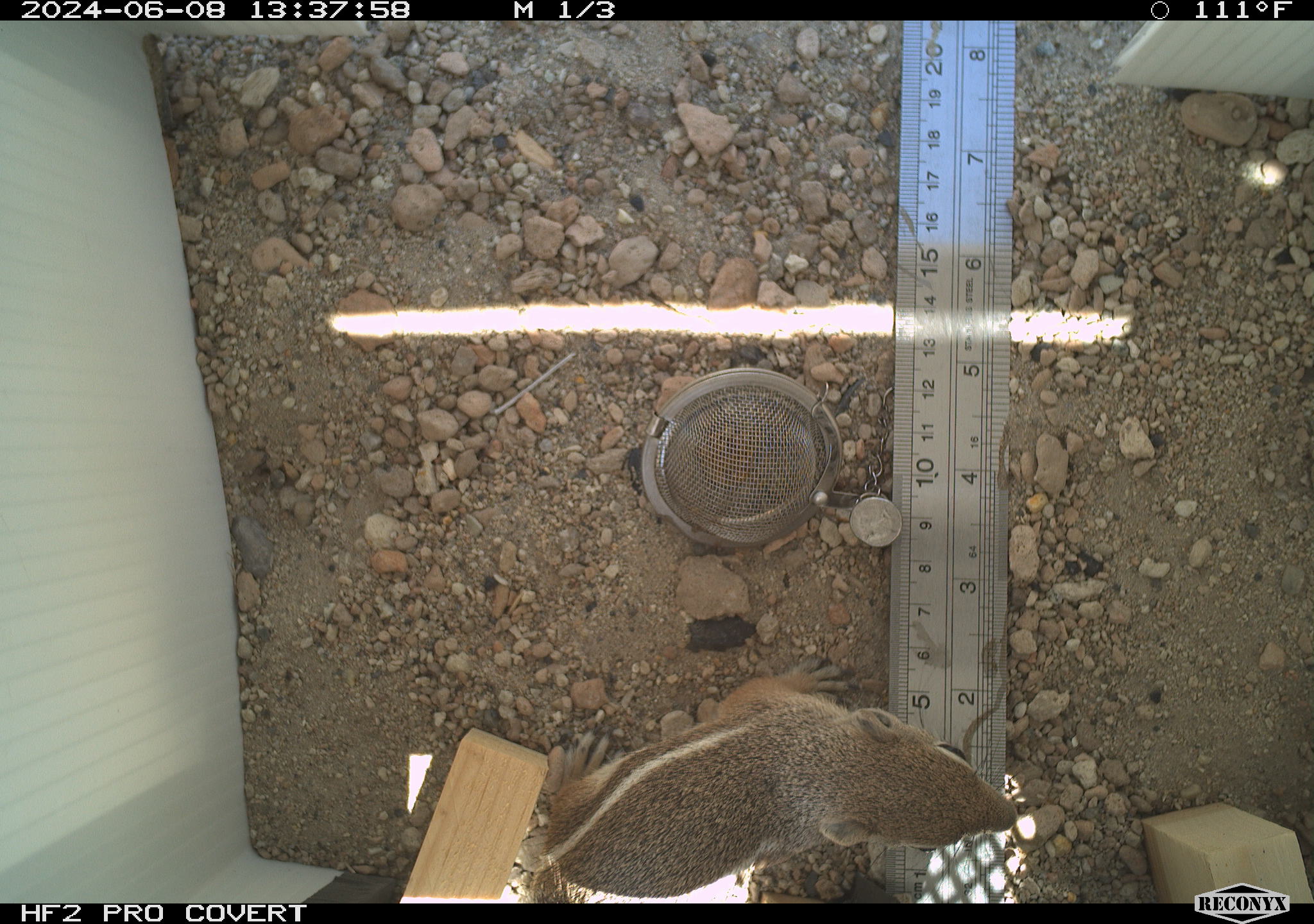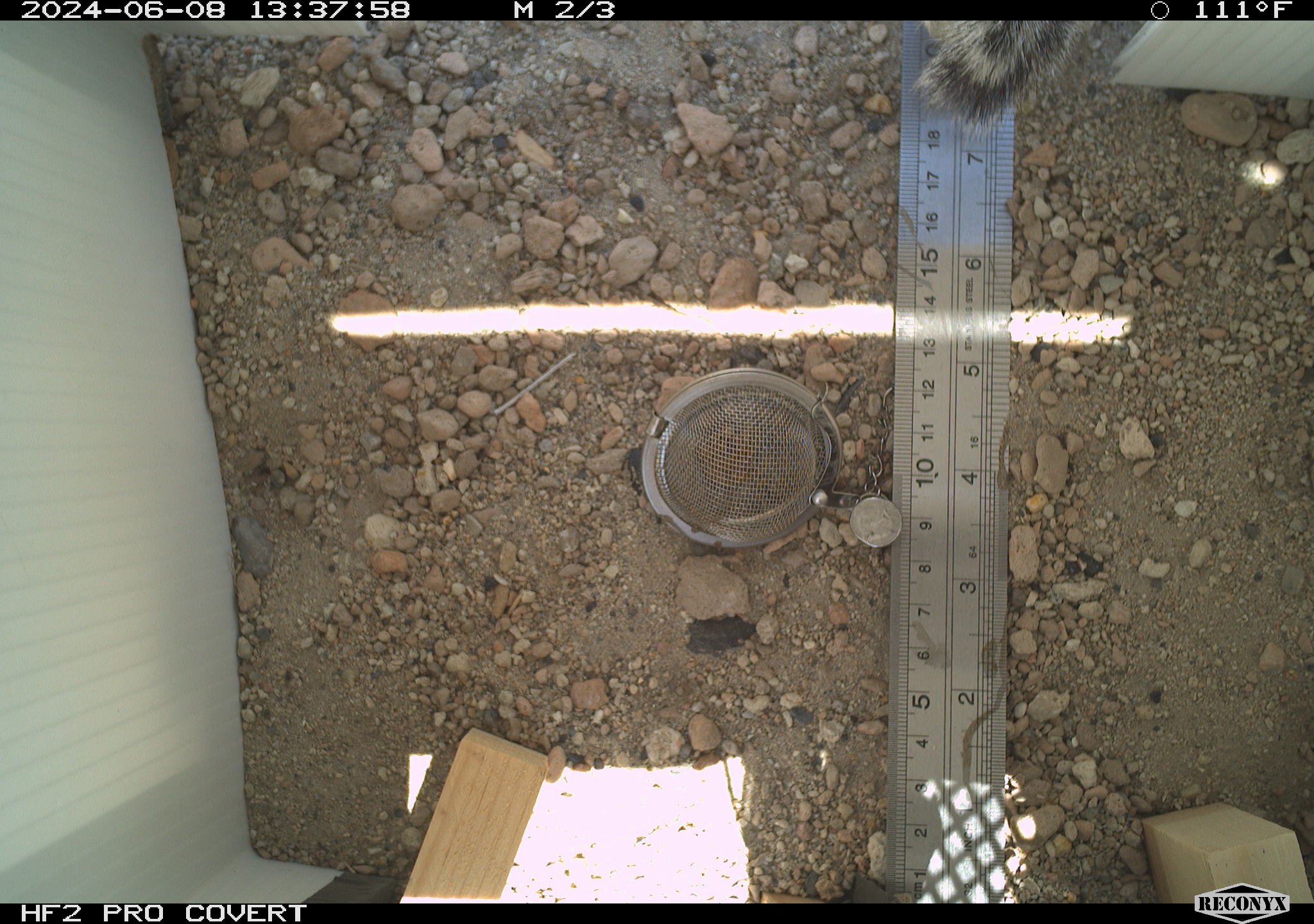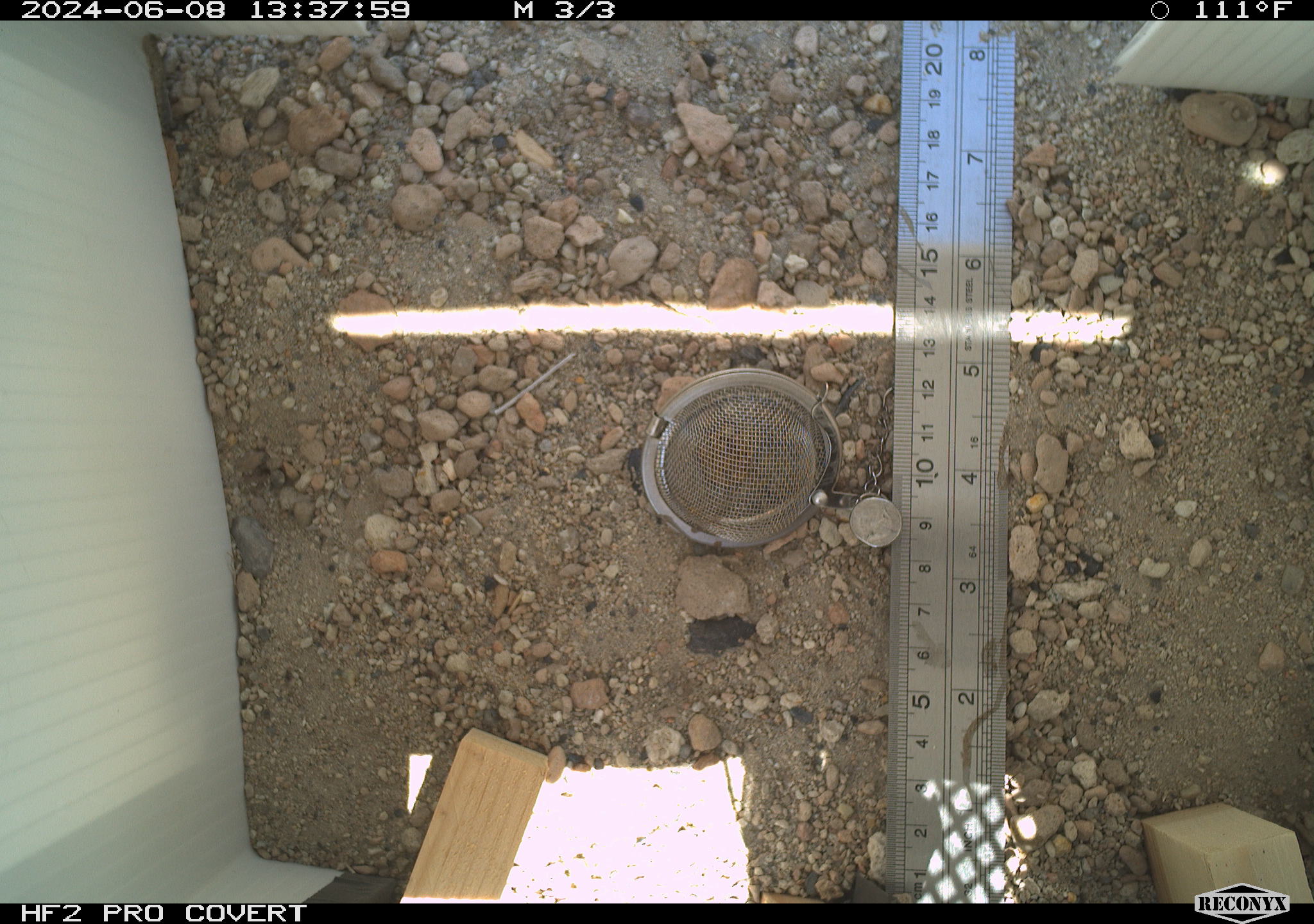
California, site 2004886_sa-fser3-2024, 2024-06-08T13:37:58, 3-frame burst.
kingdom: Animalia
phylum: Chordata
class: Mammalia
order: Rodentia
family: Sciuridae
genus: Ammospermophilus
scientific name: Ammospermophilus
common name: antelope ground squirrels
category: ammospermophilus species